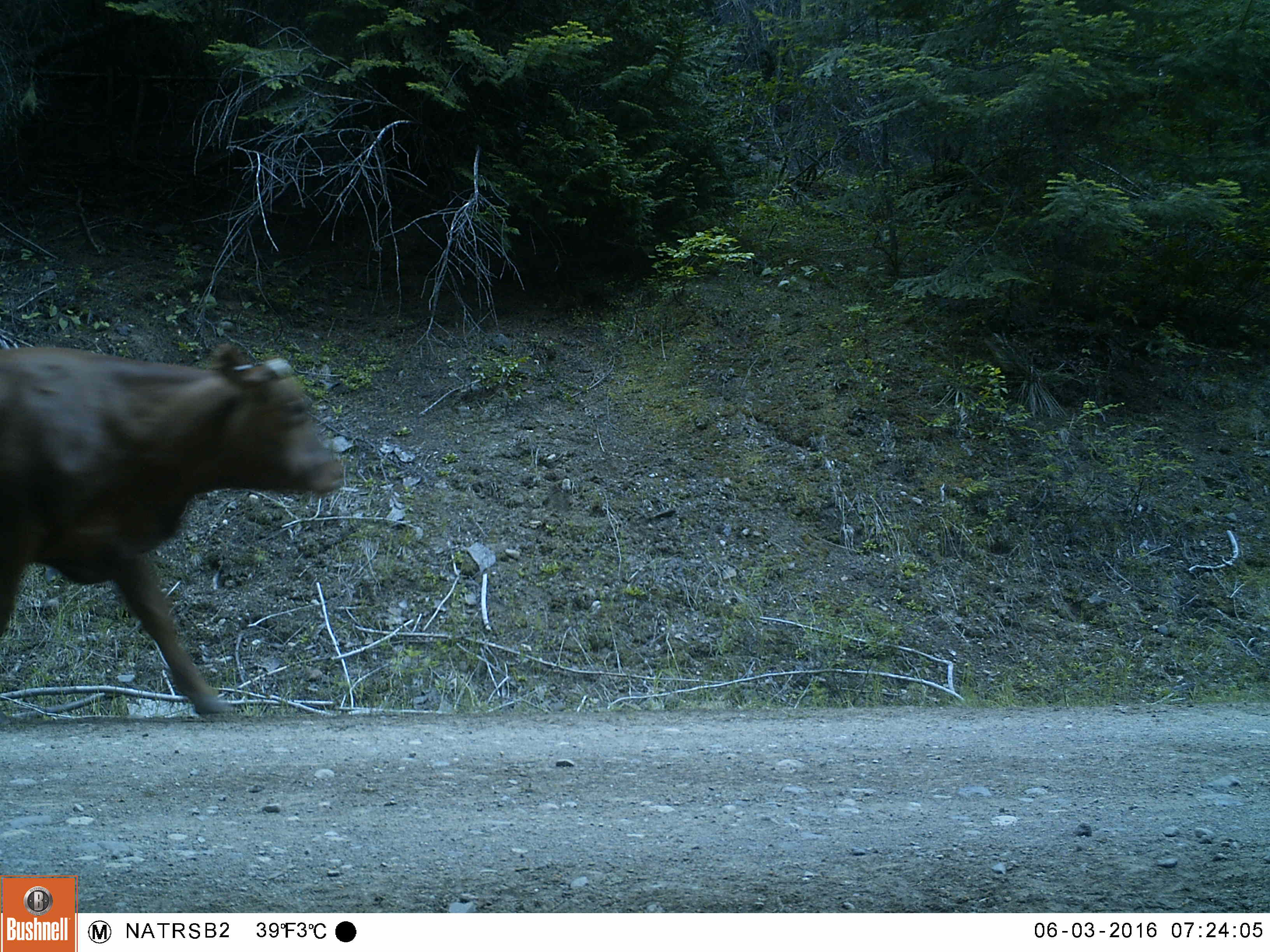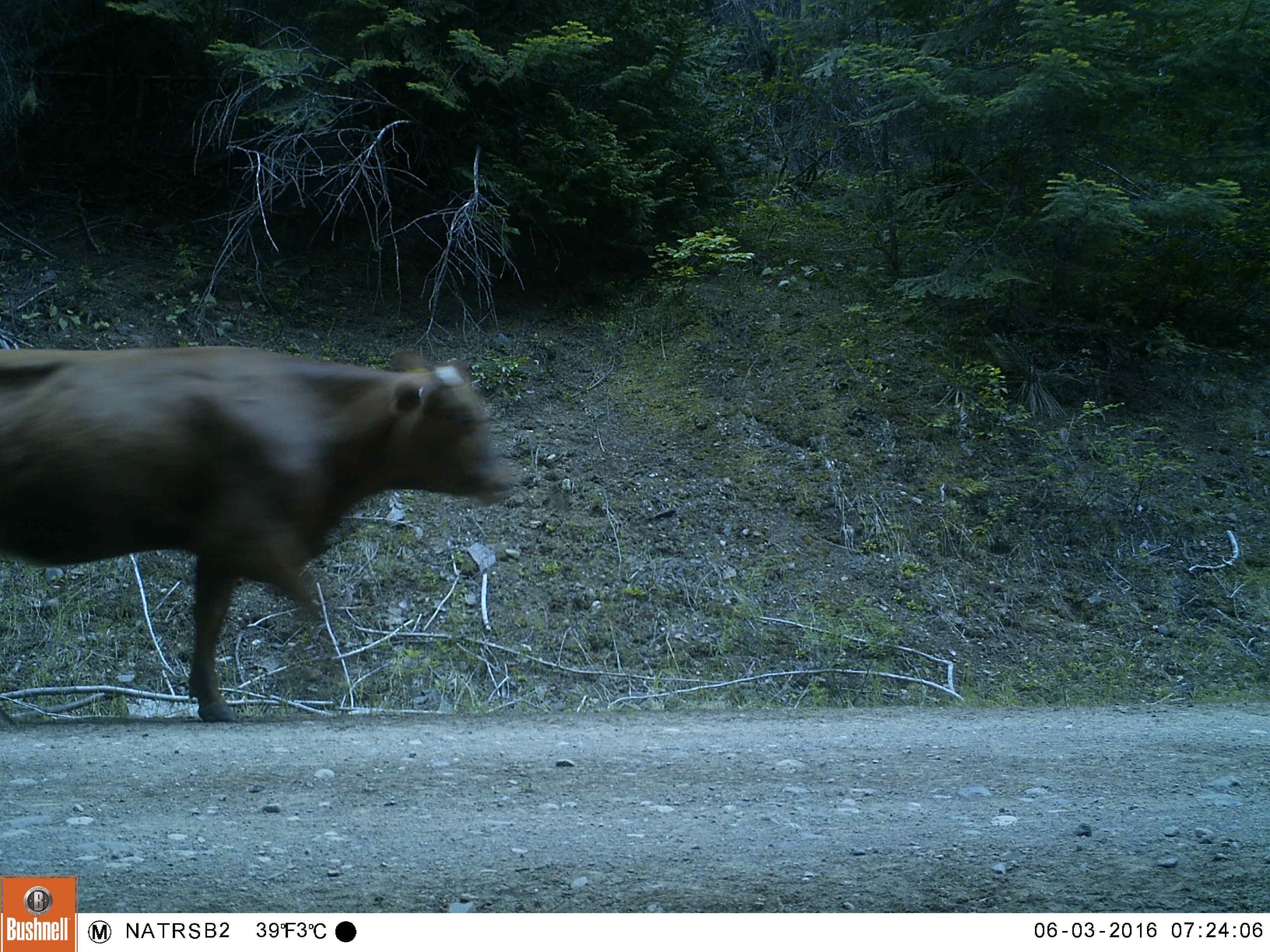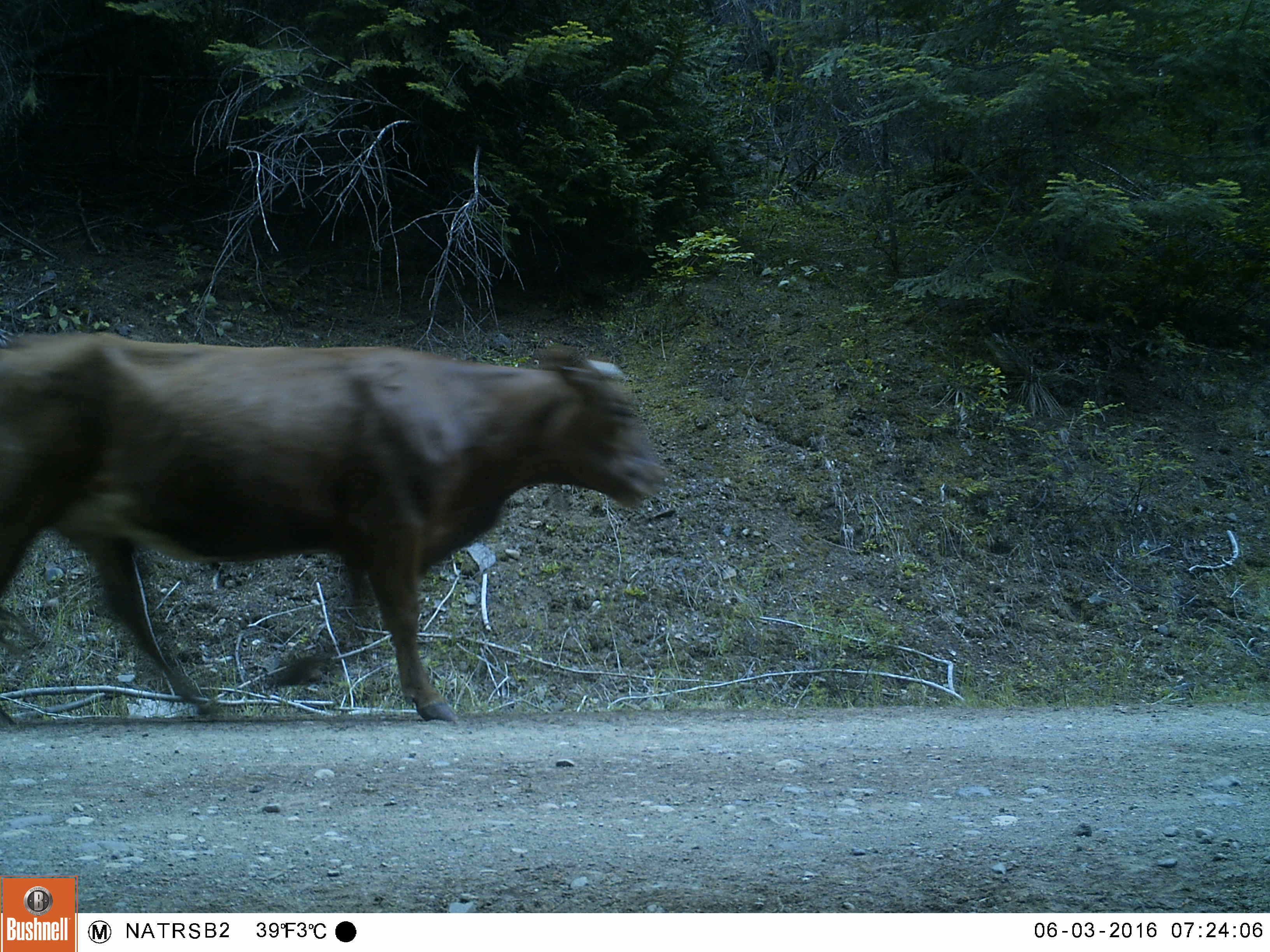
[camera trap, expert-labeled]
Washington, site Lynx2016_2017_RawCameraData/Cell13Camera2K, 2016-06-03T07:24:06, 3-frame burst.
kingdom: Animalia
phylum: Chordata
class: Mammalia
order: Artiodactyla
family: Bovidae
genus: Bos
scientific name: Bos taurus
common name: domestic cattle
Domestic cattle (Bos taurus). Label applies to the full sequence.